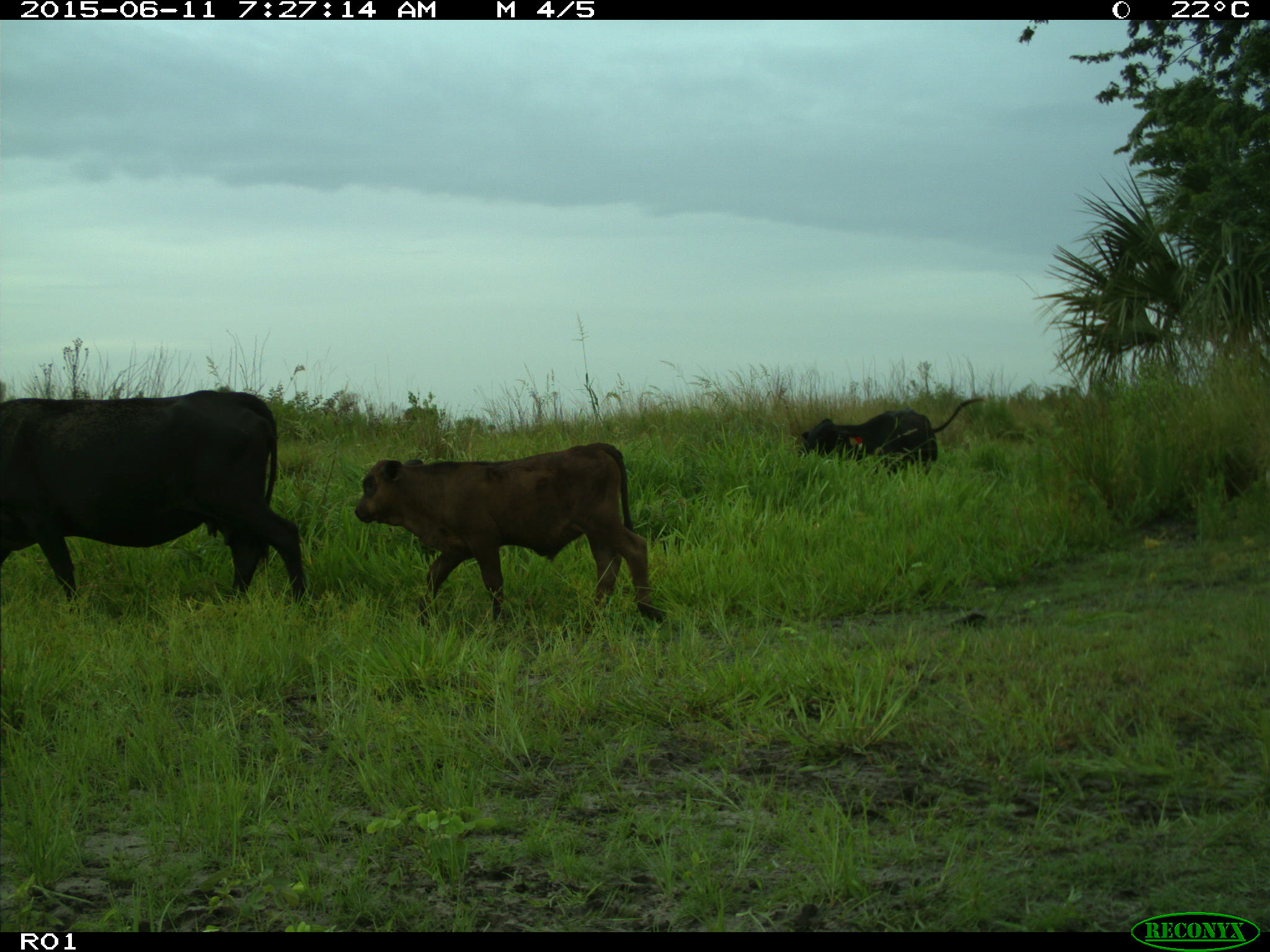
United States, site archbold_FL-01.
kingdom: Animalia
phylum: Chordata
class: Mammalia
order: Artiodactyla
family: Bovidae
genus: Bos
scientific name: Bos taurus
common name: domestic cow